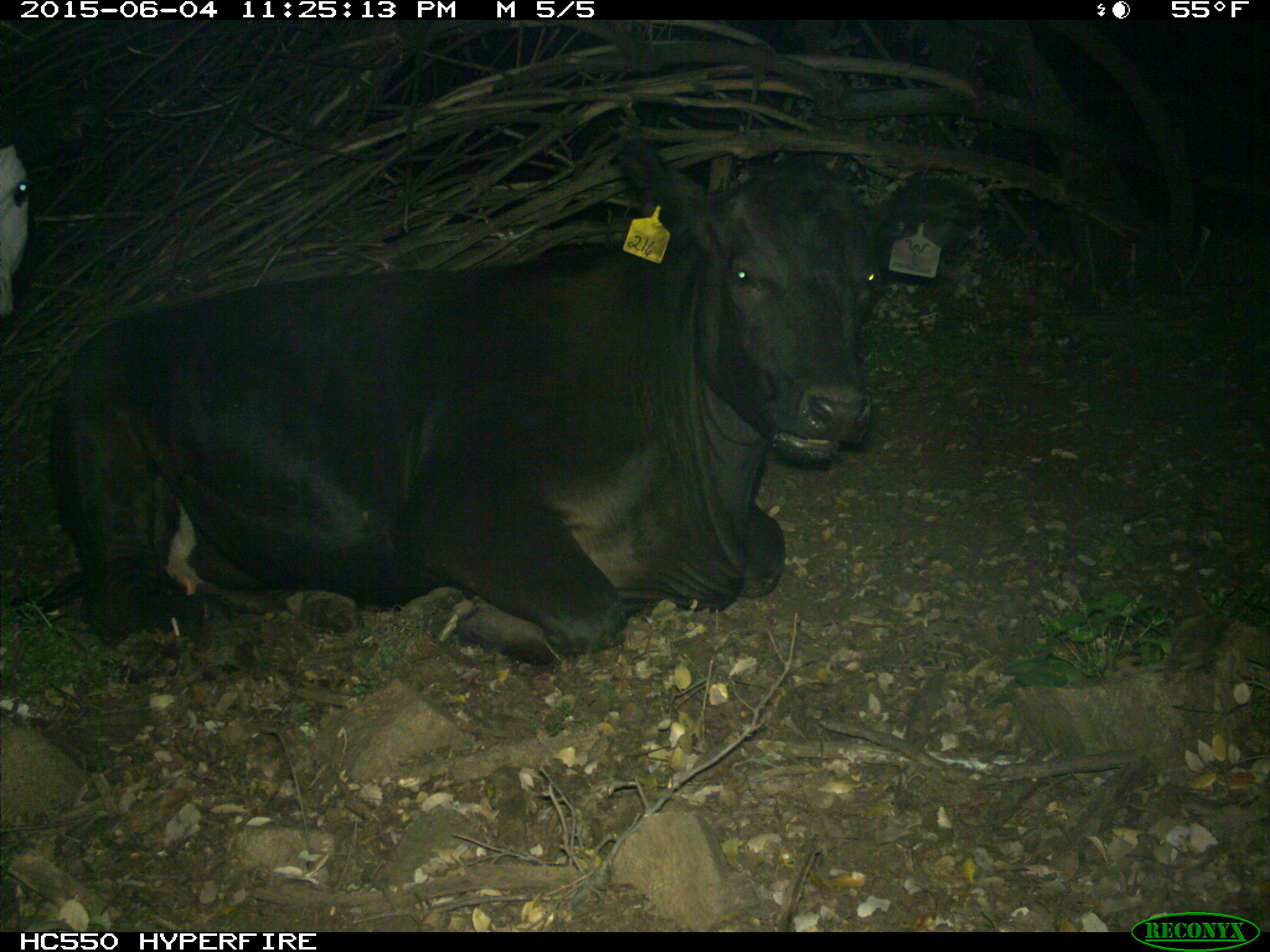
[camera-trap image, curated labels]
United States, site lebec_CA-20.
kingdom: Animalia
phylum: Chordata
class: Mammalia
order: Artiodactyla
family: Bovidae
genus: Bos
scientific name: Bos taurus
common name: domestic cow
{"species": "Bos taurus (domestic cow)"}